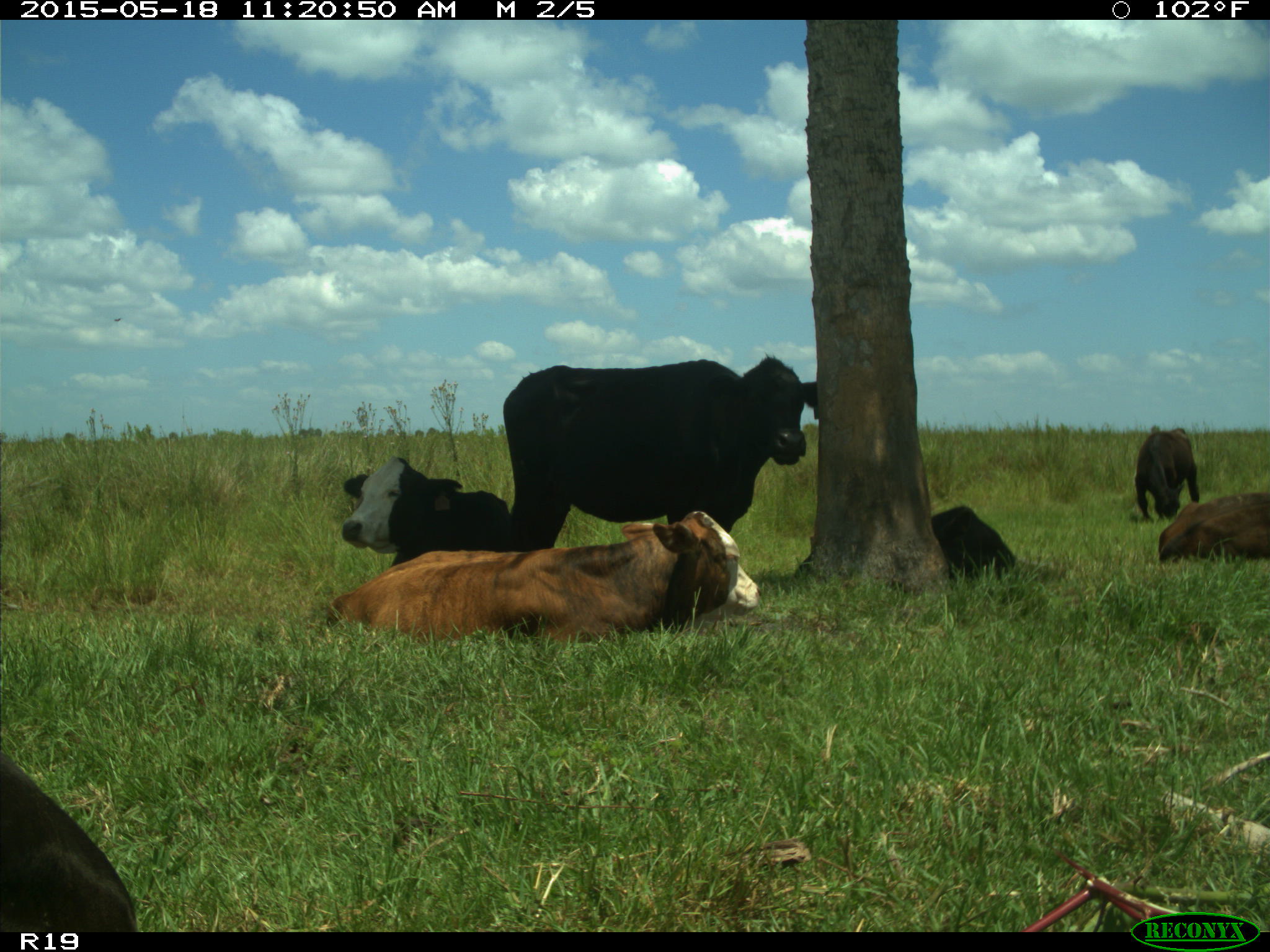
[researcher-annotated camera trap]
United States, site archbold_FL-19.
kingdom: Animalia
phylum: Chordata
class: Mammalia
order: Artiodactyla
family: Bovidae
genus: Bos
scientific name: Bos taurus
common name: domestic cow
Bos taurus (domestic cow).